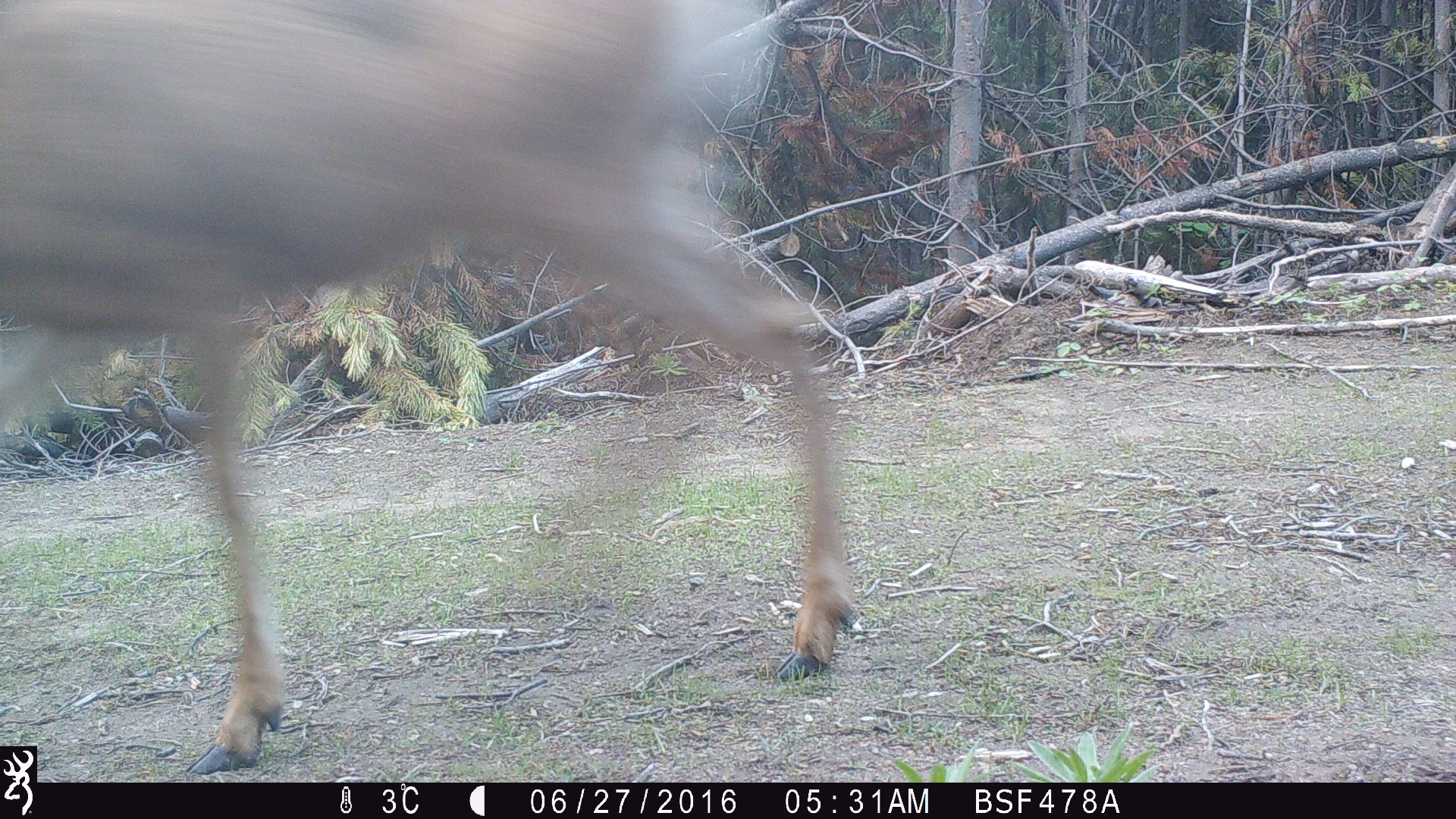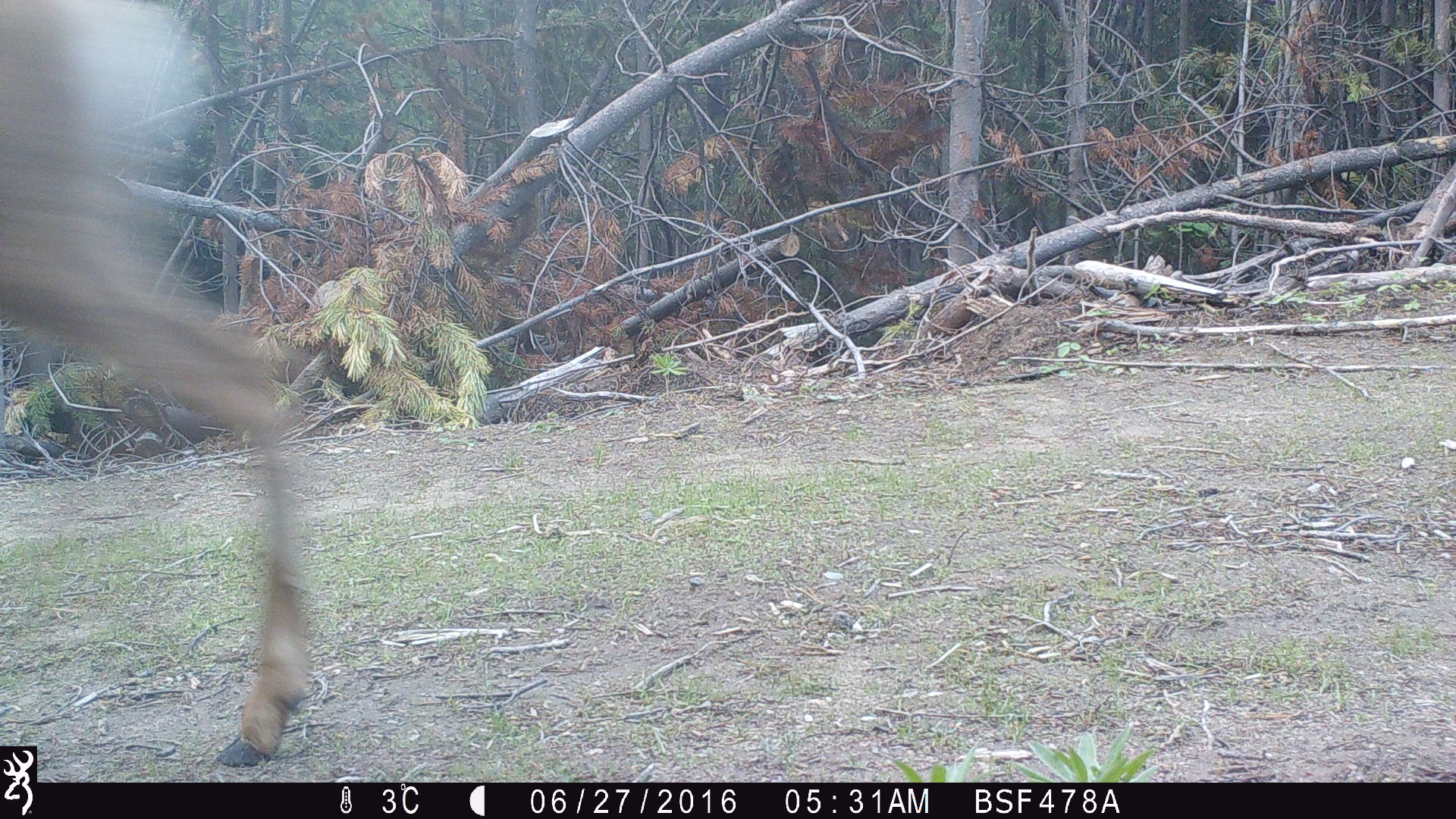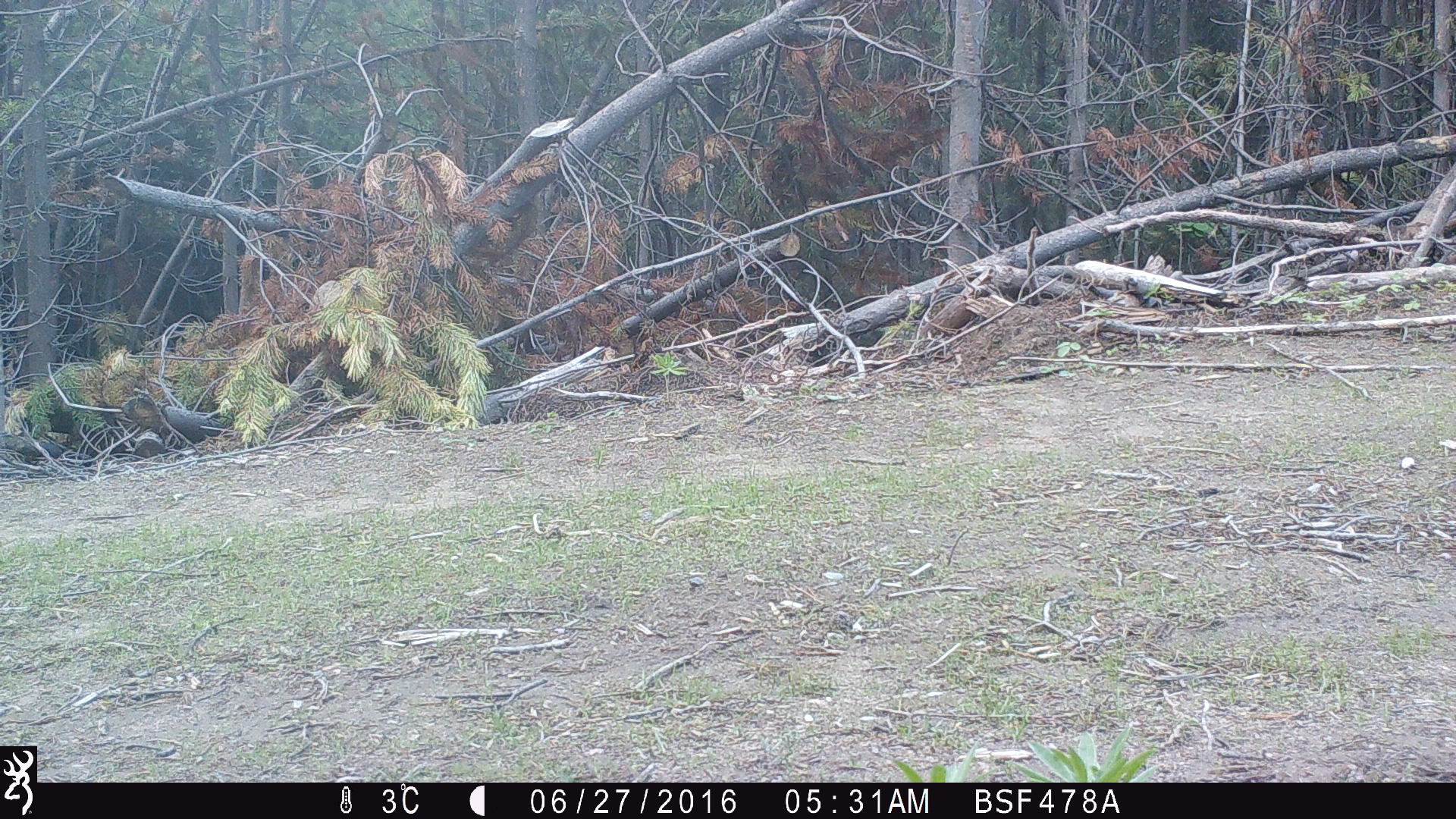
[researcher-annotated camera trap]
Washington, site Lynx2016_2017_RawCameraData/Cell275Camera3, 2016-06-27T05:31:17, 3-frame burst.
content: unidentified animal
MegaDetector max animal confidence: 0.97